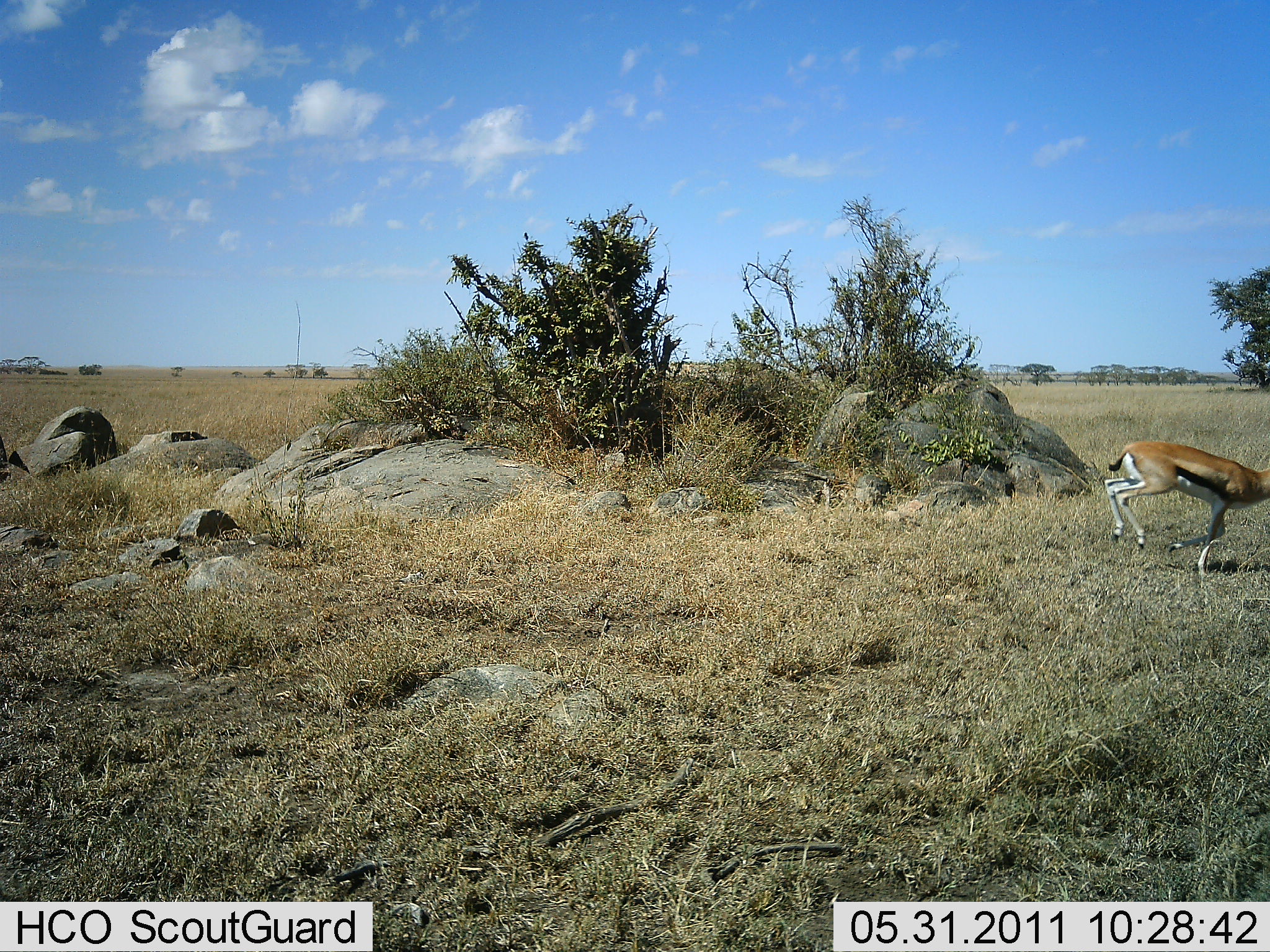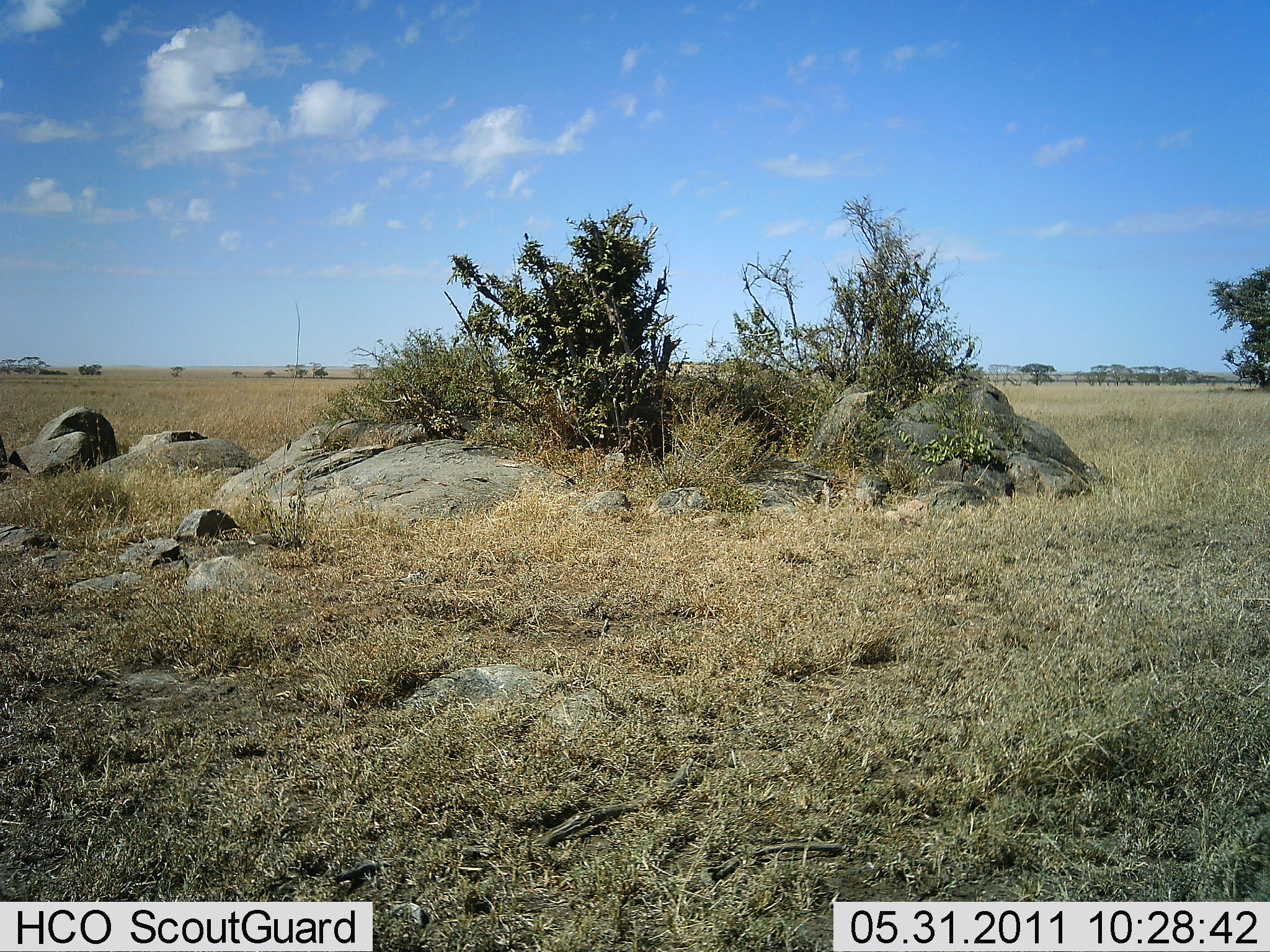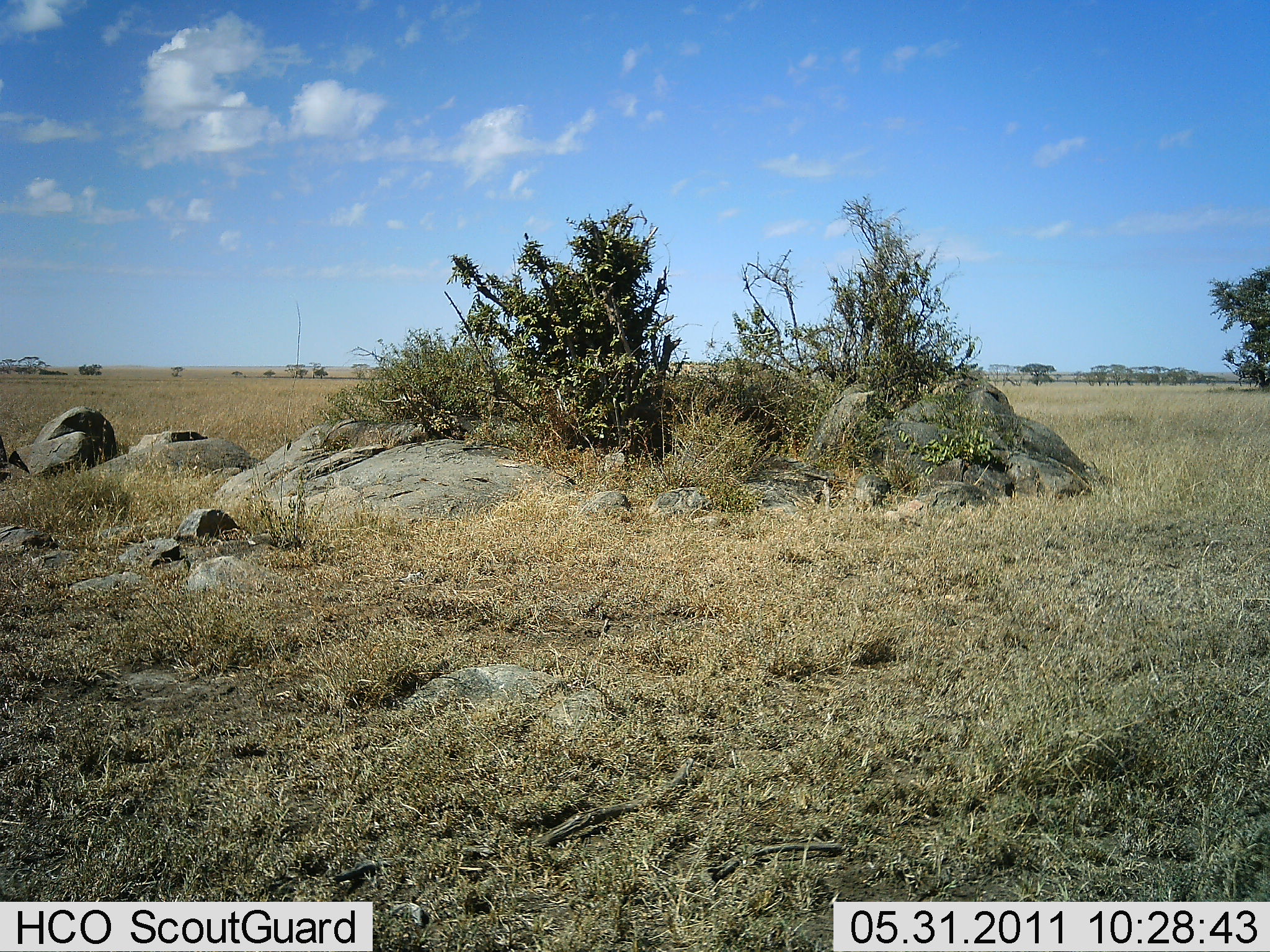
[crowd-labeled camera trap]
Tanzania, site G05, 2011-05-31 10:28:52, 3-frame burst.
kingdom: Animalia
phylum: Chordata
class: Mammalia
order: Artiodactyla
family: Bovidae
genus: Eudorcas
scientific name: Eudorcas thomsonii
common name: thomson's gazelle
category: gazellethomsons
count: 1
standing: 0%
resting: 0%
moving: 100%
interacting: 0%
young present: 0%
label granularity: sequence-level